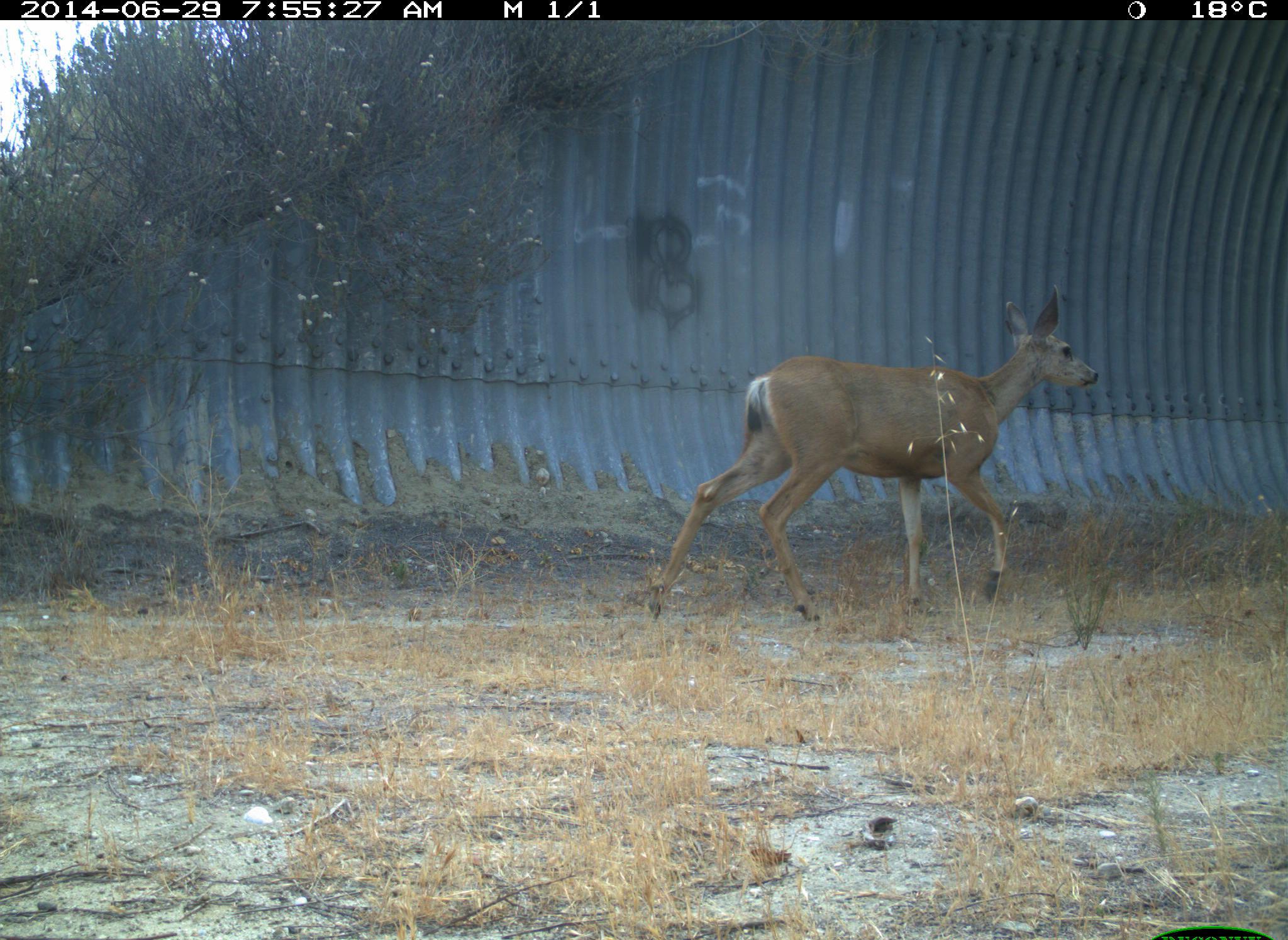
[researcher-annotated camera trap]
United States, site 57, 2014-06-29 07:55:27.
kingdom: Animalia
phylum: Chordata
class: Mammalia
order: Artiodactyla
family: Cervidae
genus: Odocoileus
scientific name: Odocoileus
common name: deer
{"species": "deer (Odocoileus)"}